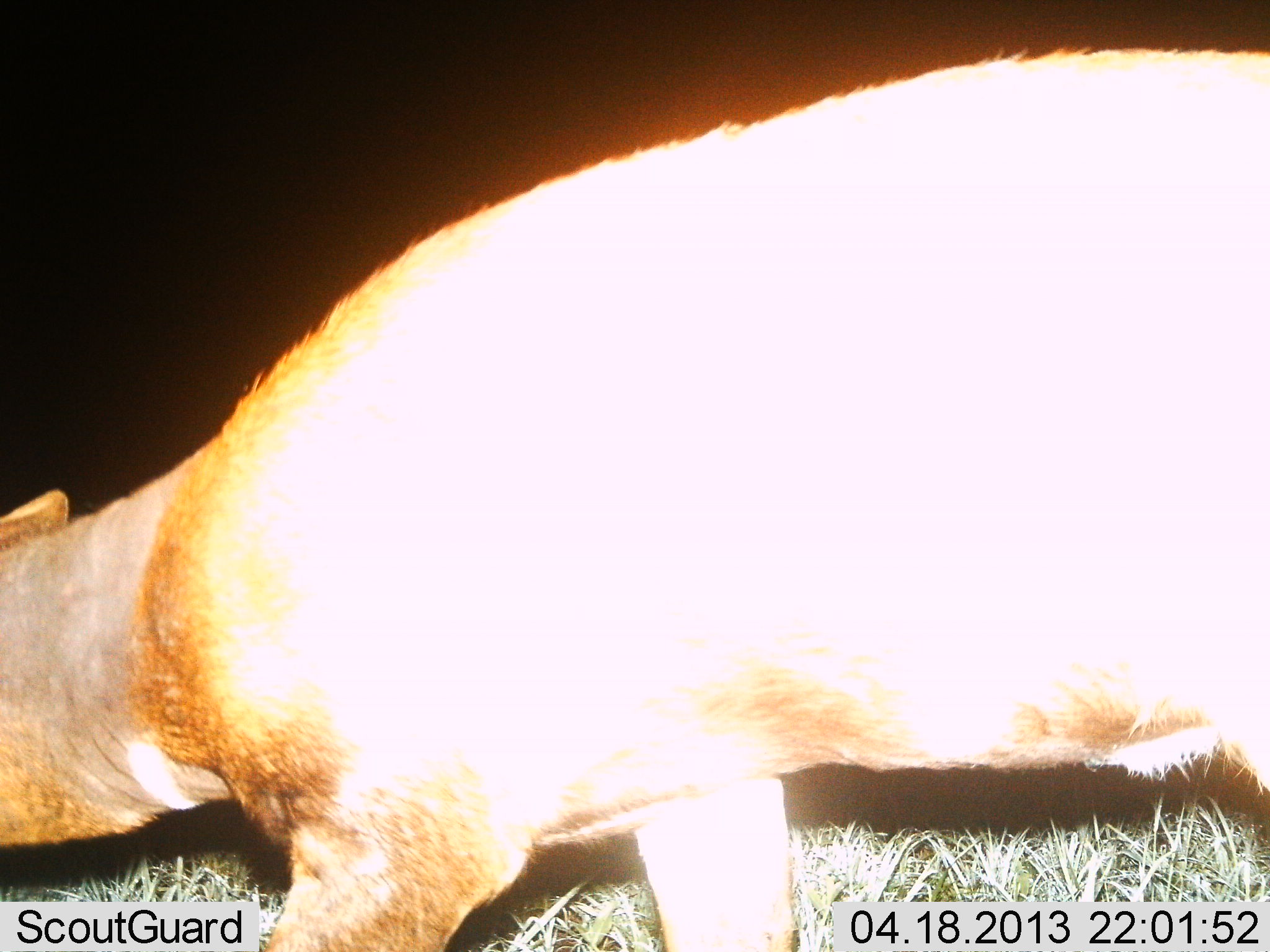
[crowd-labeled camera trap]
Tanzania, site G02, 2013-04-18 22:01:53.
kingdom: Animalia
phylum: Chordata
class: Mammalia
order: Artiodactyla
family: Bovidae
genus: Redunca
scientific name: Redunca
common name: reedbuck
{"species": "reedbuck (Redunca)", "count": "1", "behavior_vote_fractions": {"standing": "50%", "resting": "0%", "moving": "50%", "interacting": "0%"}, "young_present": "0%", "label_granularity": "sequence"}